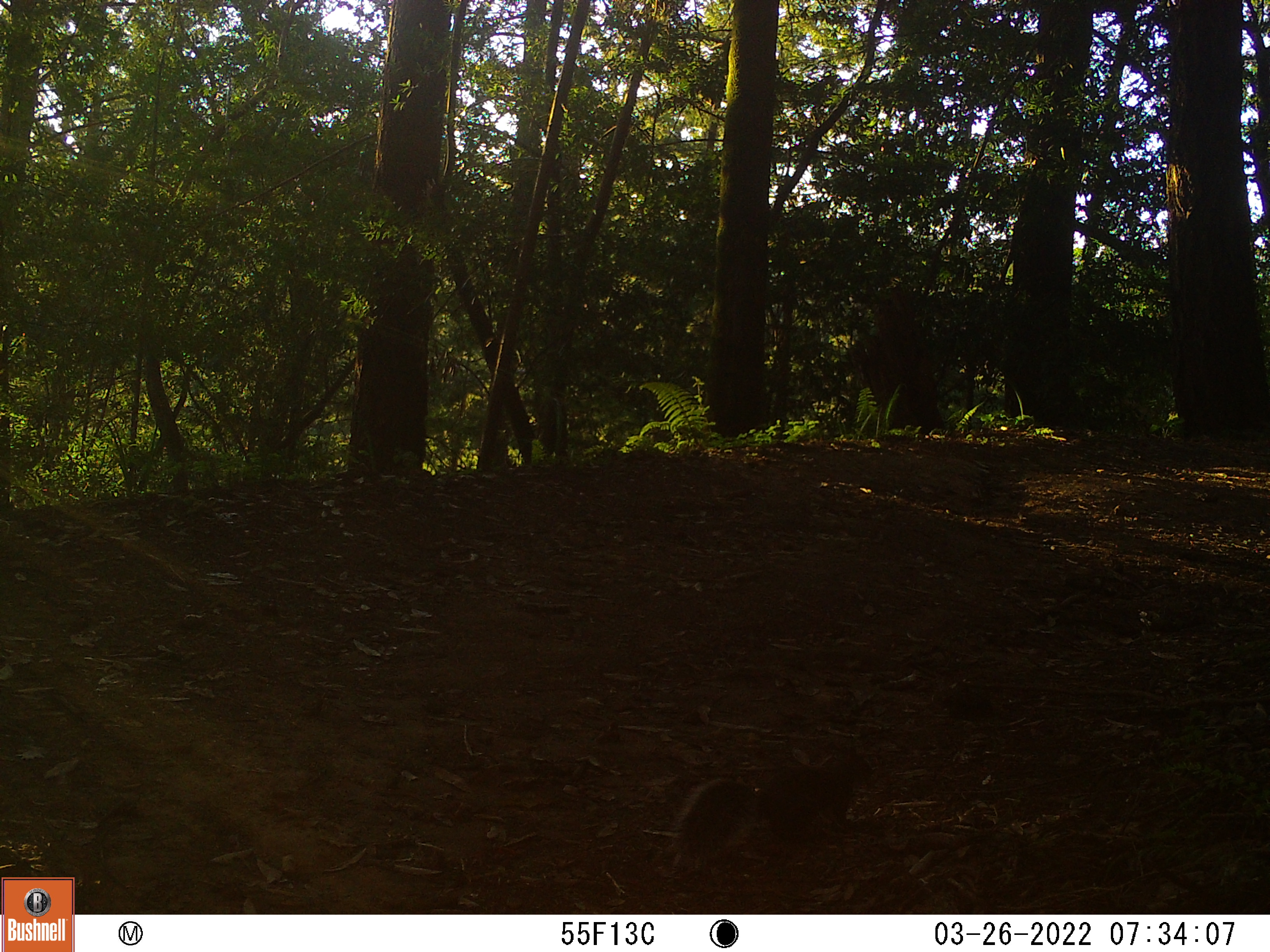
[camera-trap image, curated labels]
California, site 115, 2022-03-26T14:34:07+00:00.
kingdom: Animalia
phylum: Chordata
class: Mammalia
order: Rodentia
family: Sciuridae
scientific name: Sciuridae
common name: squirrel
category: unknown squirrel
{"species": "unknown squirrel (squirrel) (Sciuridae)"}